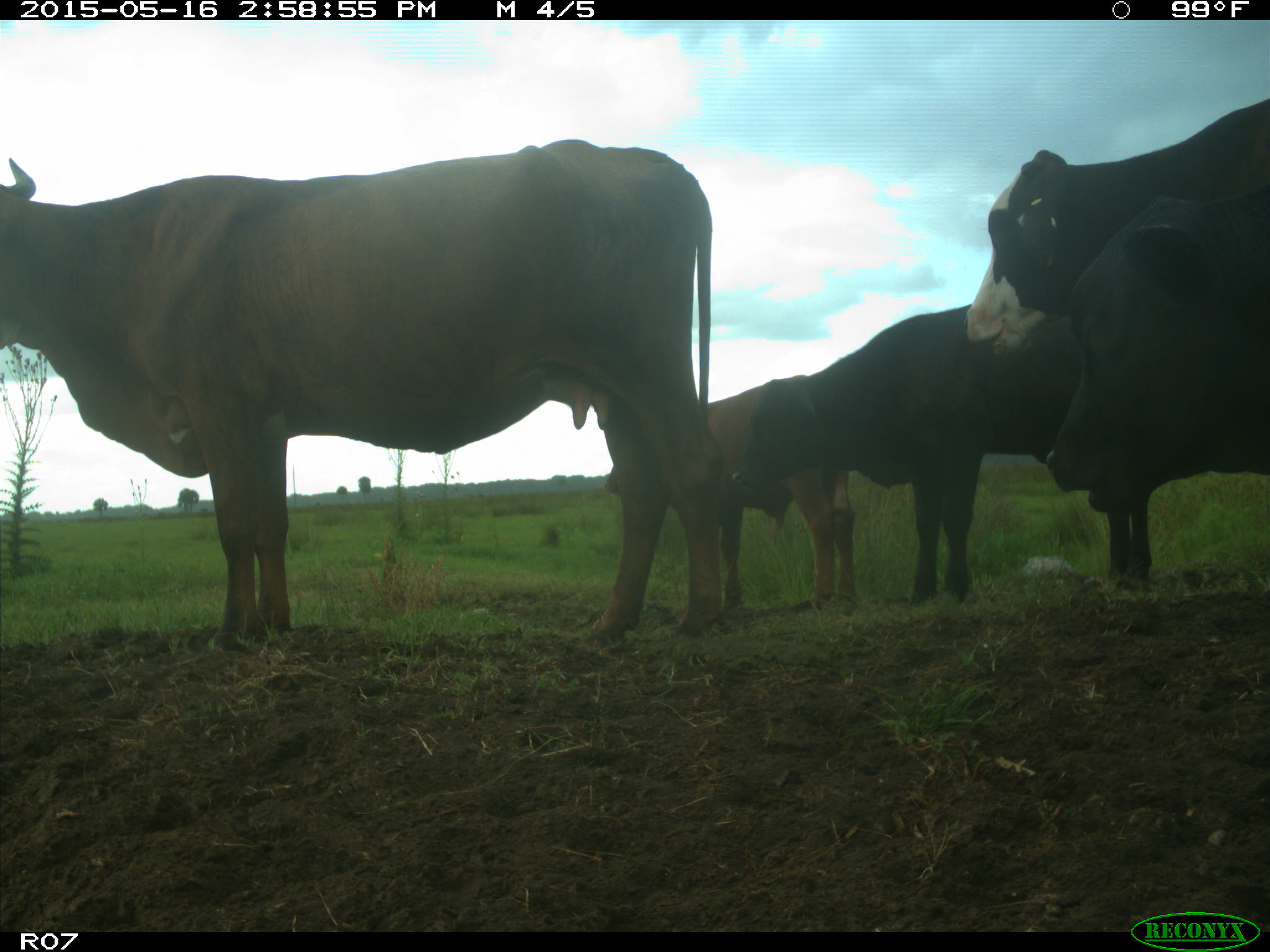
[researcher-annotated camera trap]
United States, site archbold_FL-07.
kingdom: Animalia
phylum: Chordata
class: Mammalia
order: Artiodactyla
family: Bovidae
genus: Bos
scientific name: Bos taurus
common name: domestic cow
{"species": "Bos taurus (domestic cow)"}